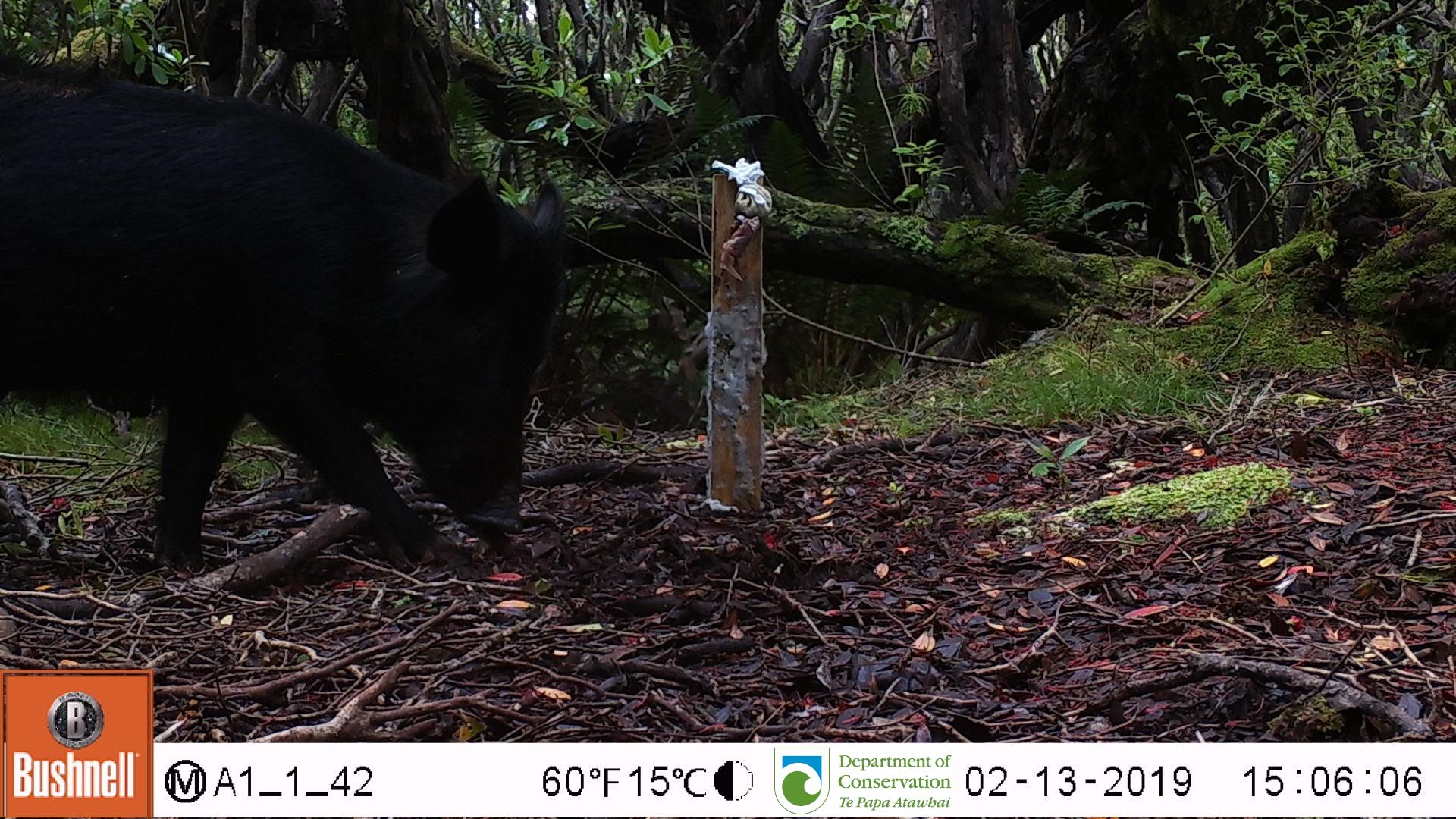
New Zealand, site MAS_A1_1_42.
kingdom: Animalia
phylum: Chordata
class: Mammalia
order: Artiodactyla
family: Suidae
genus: Sus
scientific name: Sus scrofa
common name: pig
Pig (Sus scrofa).